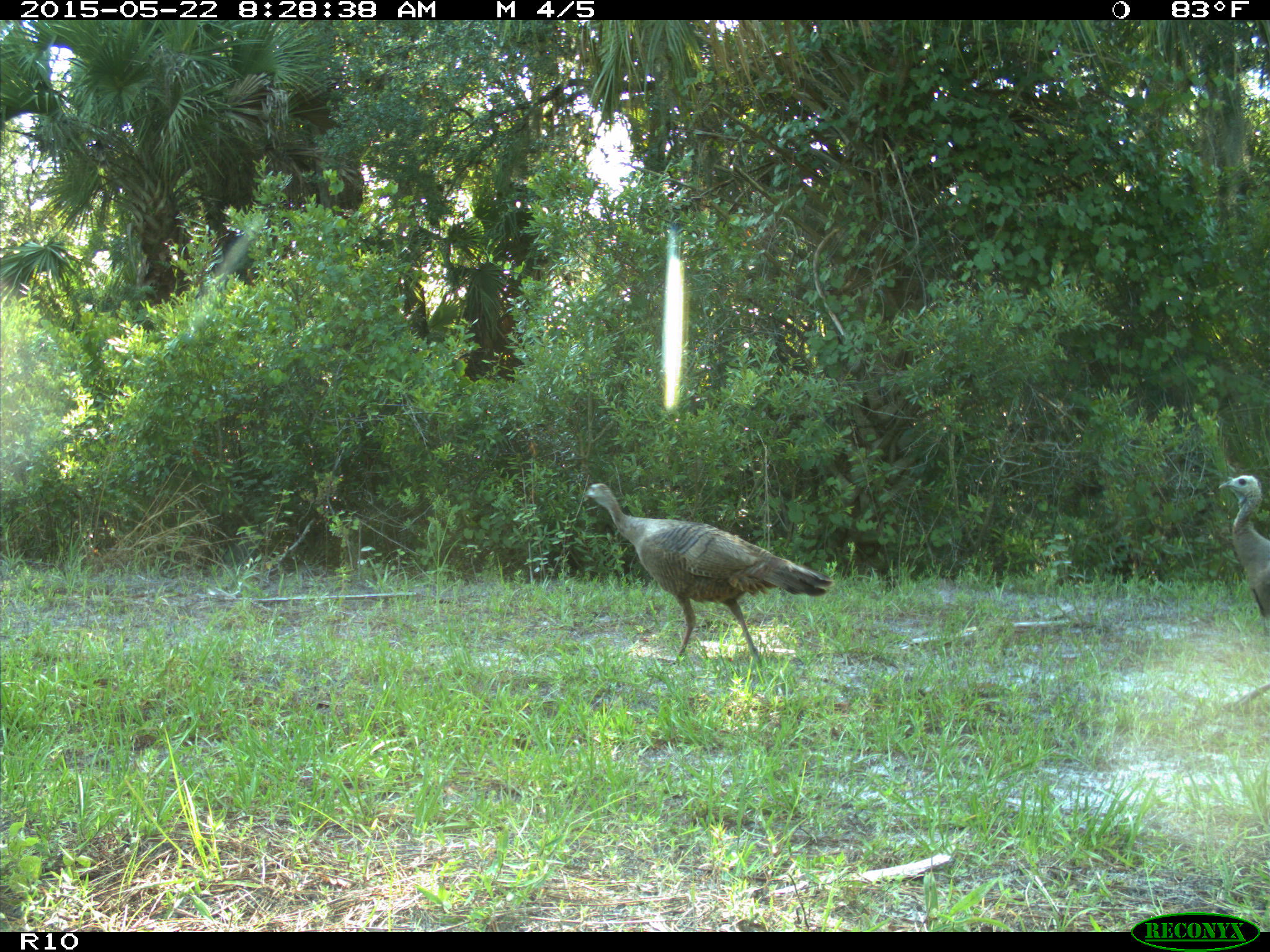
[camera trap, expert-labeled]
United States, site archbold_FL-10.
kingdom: Animalia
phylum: Chordata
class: Aves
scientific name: Aves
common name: birds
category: unidentified bird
Unidentified bird (birds) (Aves).